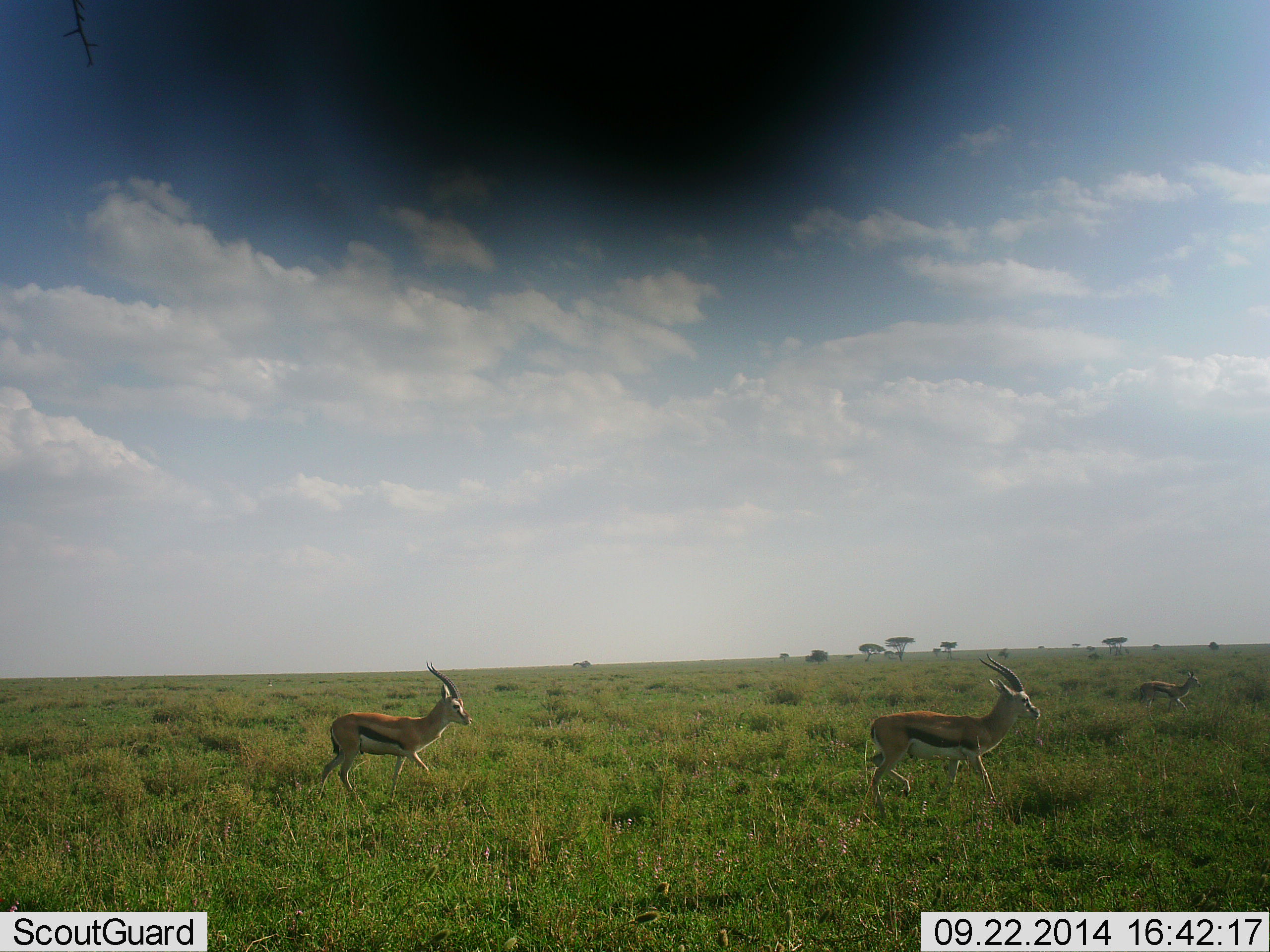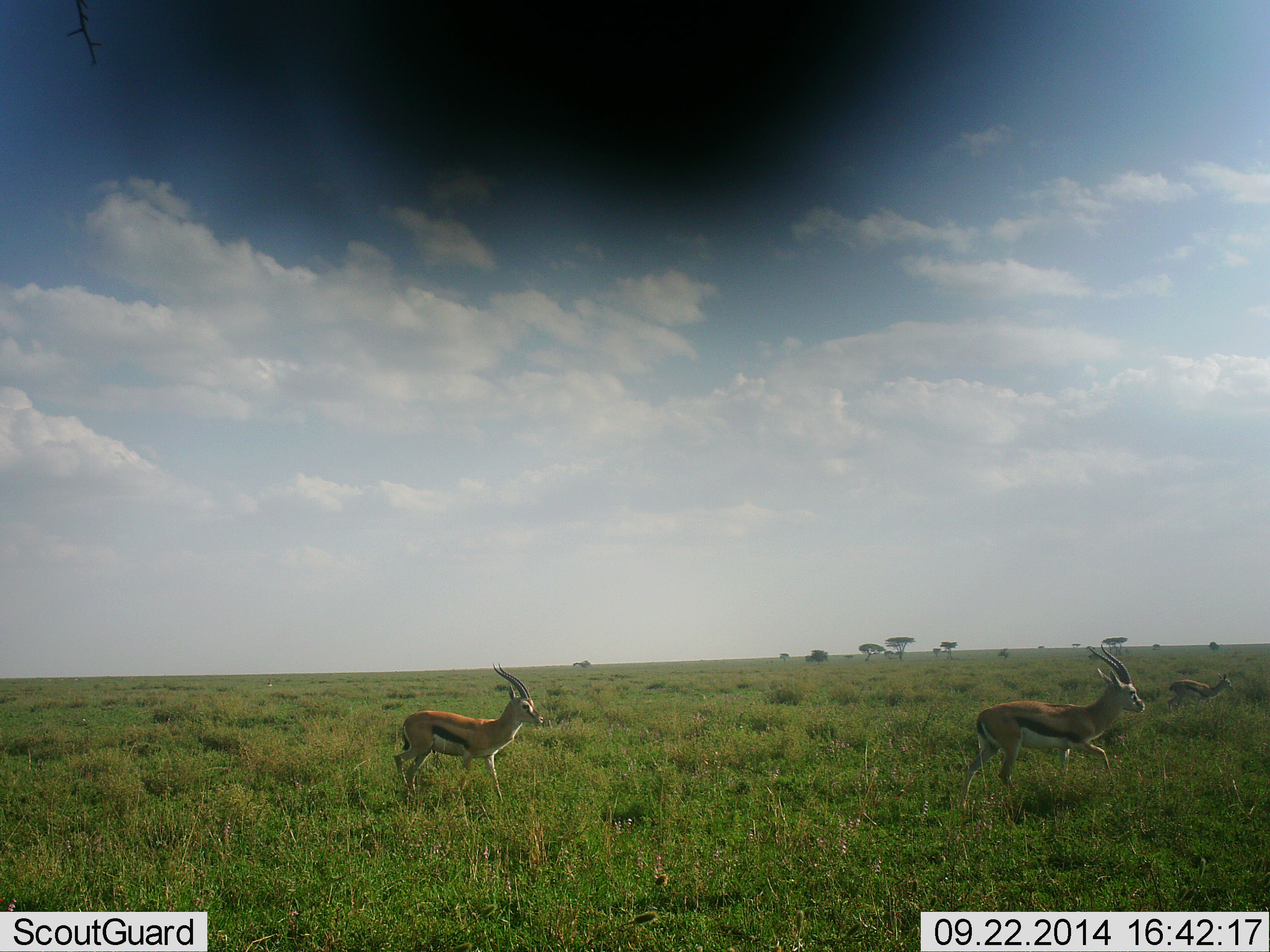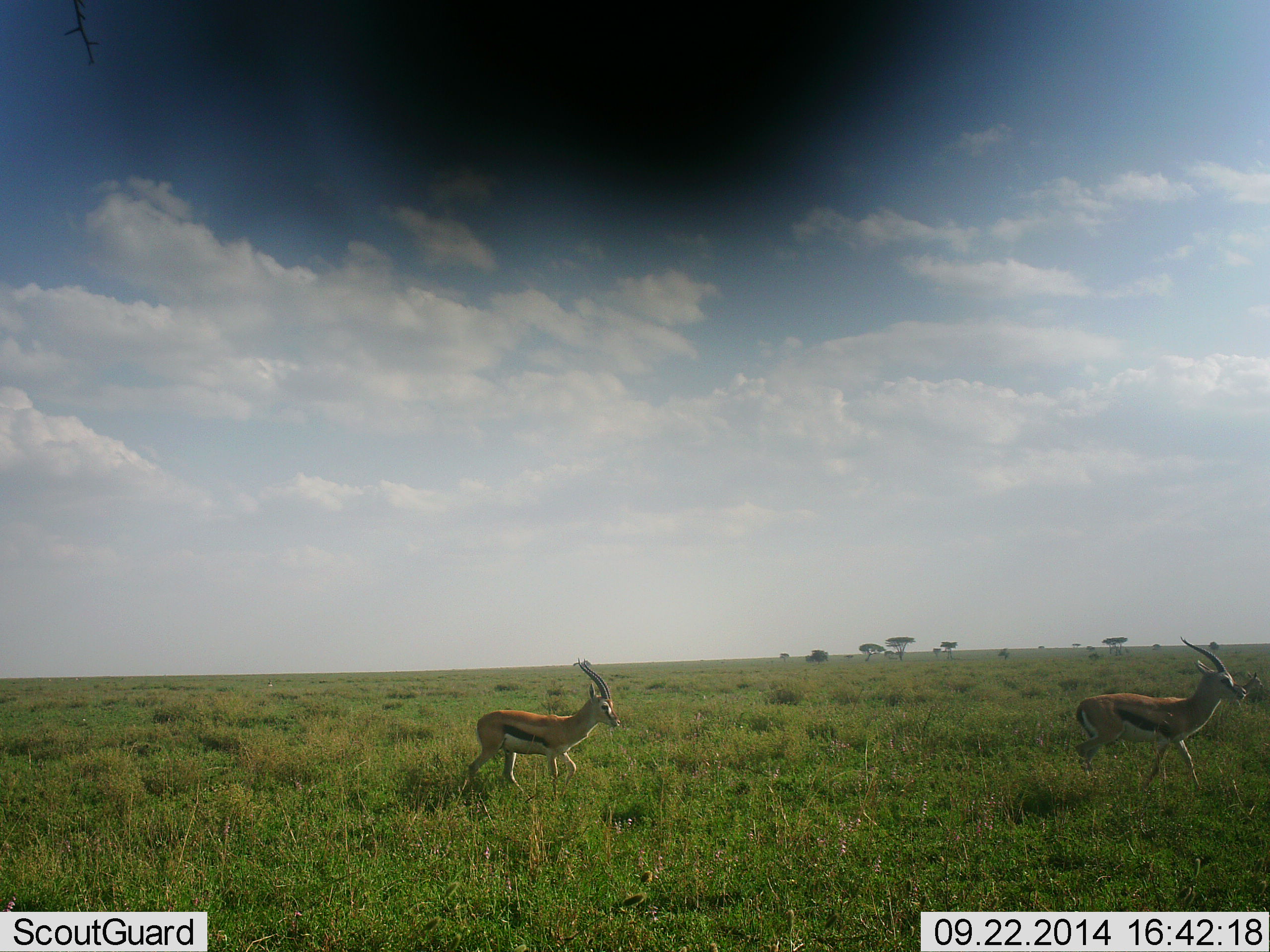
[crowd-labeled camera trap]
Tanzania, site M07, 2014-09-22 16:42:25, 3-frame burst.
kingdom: Animalia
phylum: Chordata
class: Mammalia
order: Artiodactyla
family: Bovidae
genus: Eudorcas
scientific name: Eudorcas thomsonii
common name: thomson's gazelle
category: gazellethomsons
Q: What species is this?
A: Gazellethomsons (thomson's gazelle) (Eudorcas thomsonii).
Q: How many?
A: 3.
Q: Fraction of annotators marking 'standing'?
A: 0%.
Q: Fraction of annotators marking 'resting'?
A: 0%.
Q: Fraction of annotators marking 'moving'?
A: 100%.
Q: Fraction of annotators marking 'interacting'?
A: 0%.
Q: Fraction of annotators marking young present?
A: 30%.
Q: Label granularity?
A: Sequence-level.